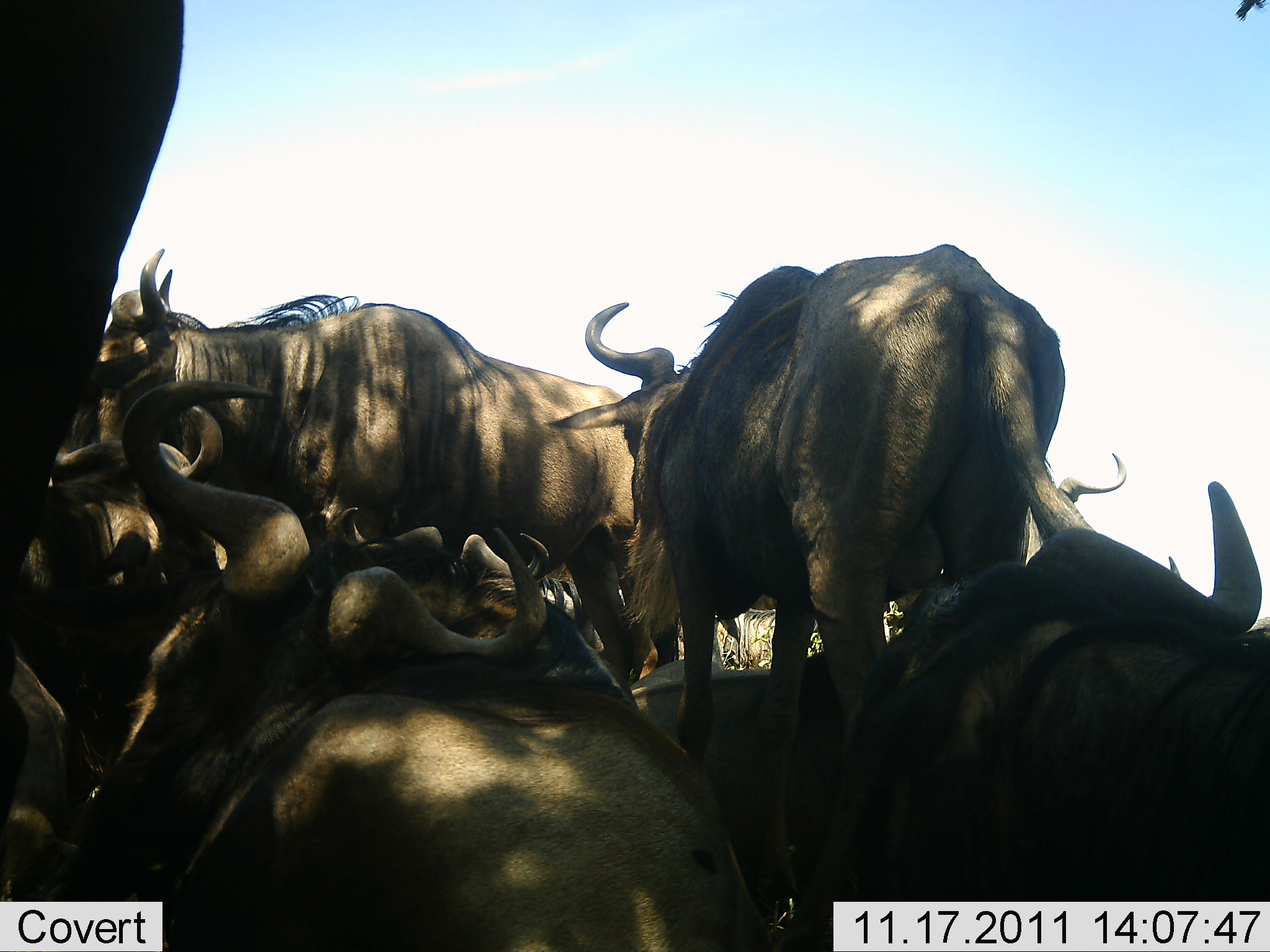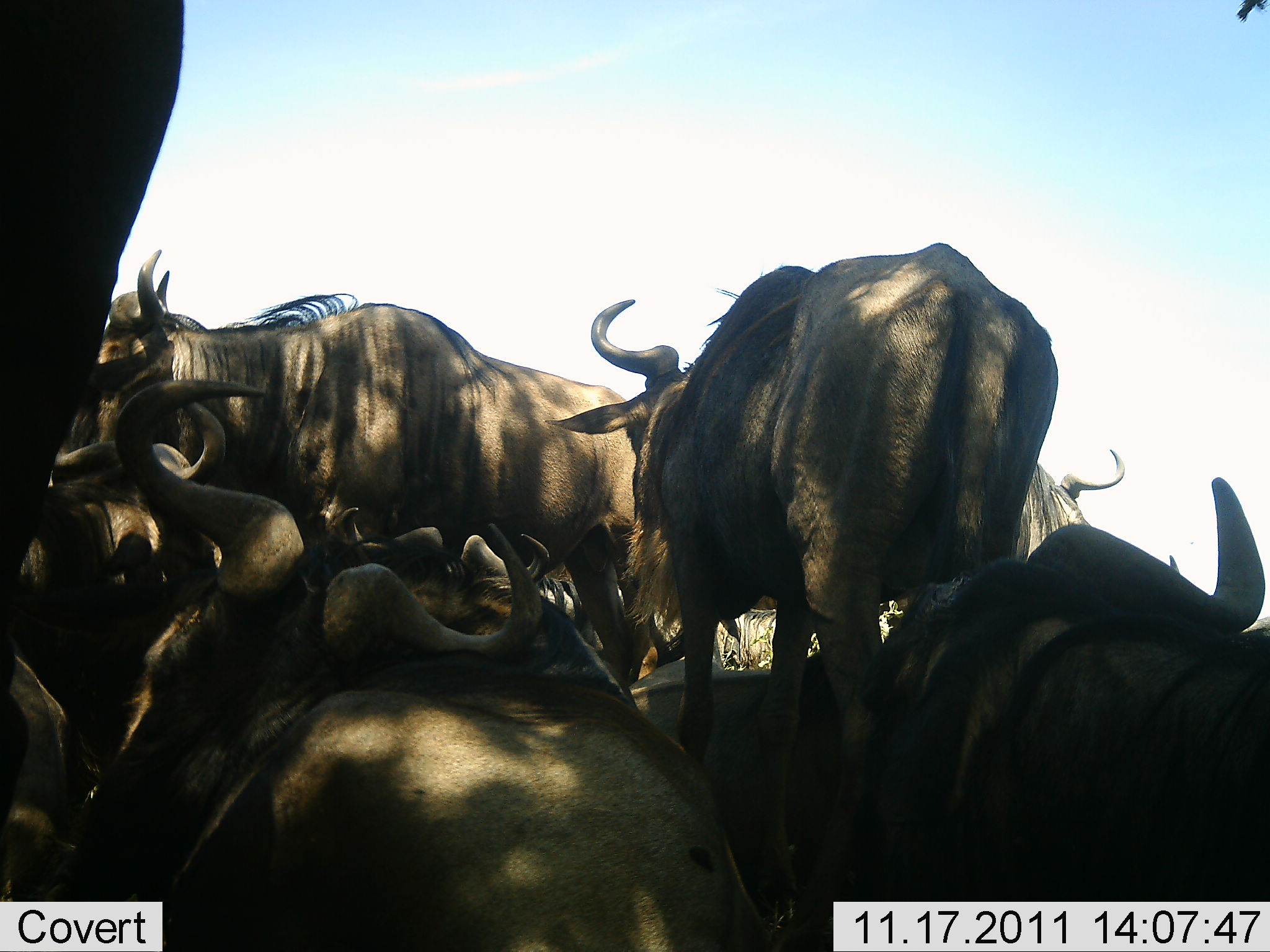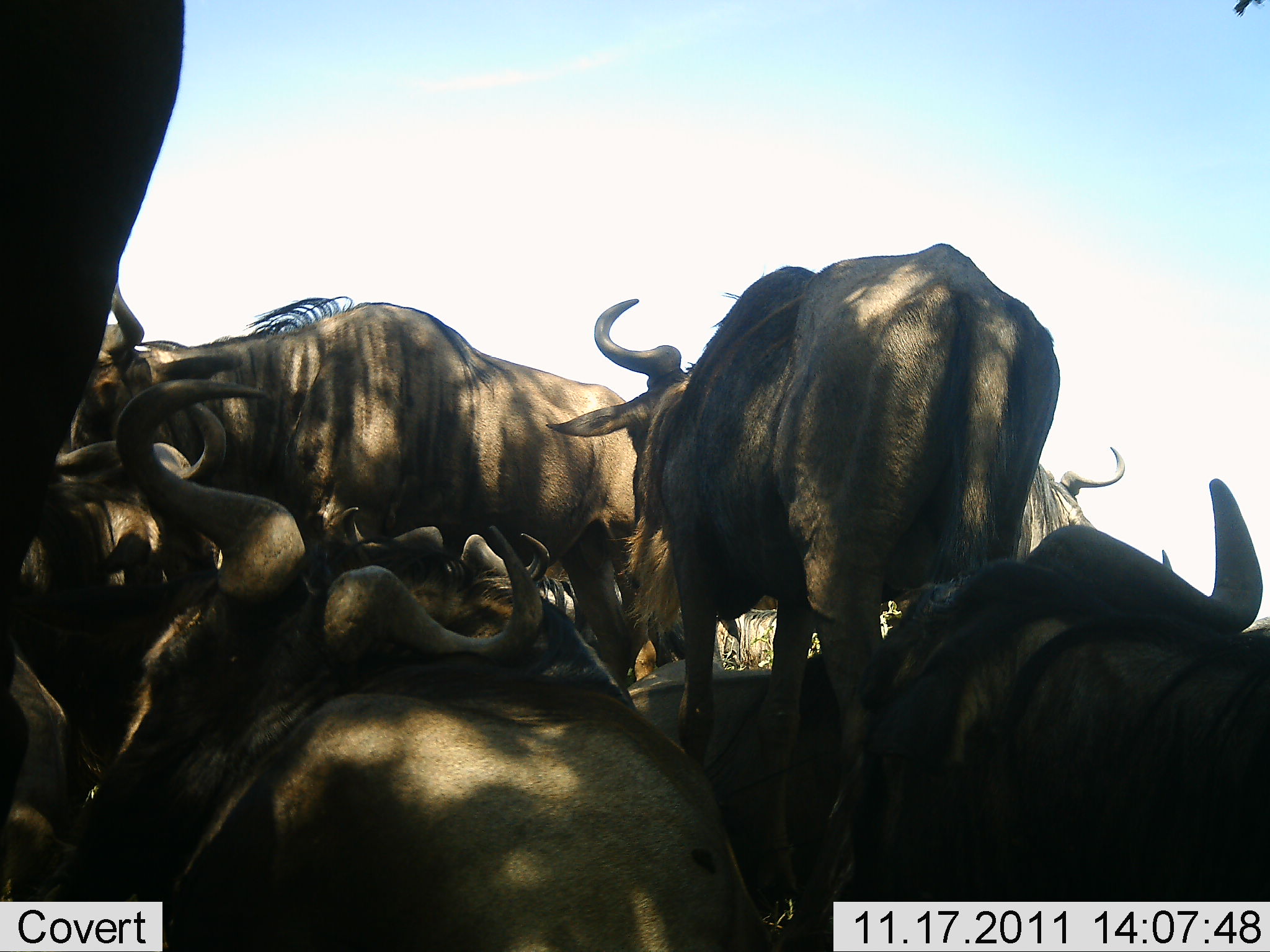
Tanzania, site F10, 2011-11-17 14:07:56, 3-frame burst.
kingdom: Animalia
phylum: Chordata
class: Mammalia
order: Artiodactyla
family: Bovidae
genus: Connochaetes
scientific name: Connochaetes taurinus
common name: blue wildebeest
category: wildebeest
Wildebeest (blue wildebeest) (Connochaetes taurinus), count 8. Behavior (volunteer vote fractions): standing 64%, resting 86%, moving 0%, interacting 43%. Young present (vote fraction): 0%. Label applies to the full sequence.